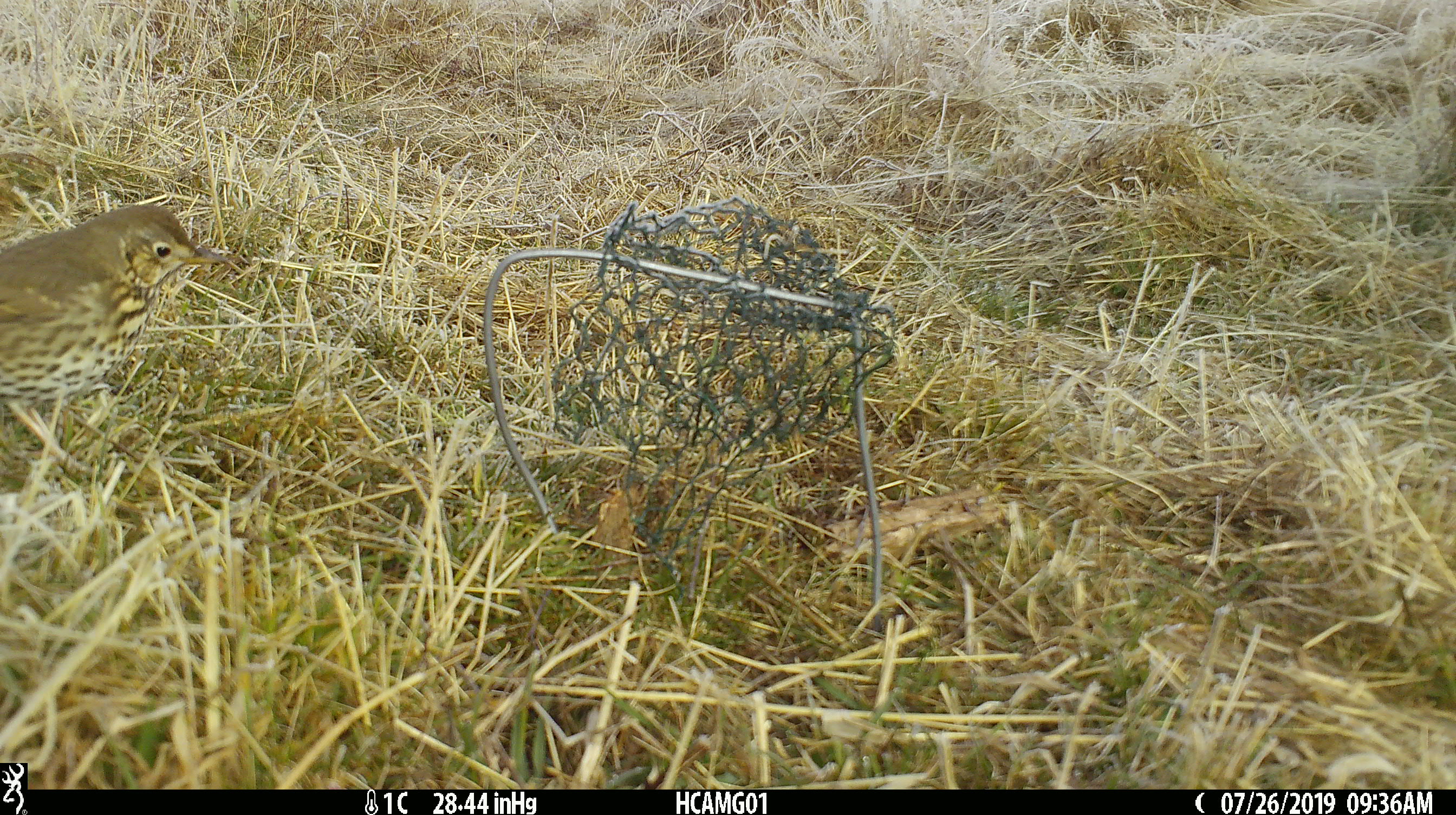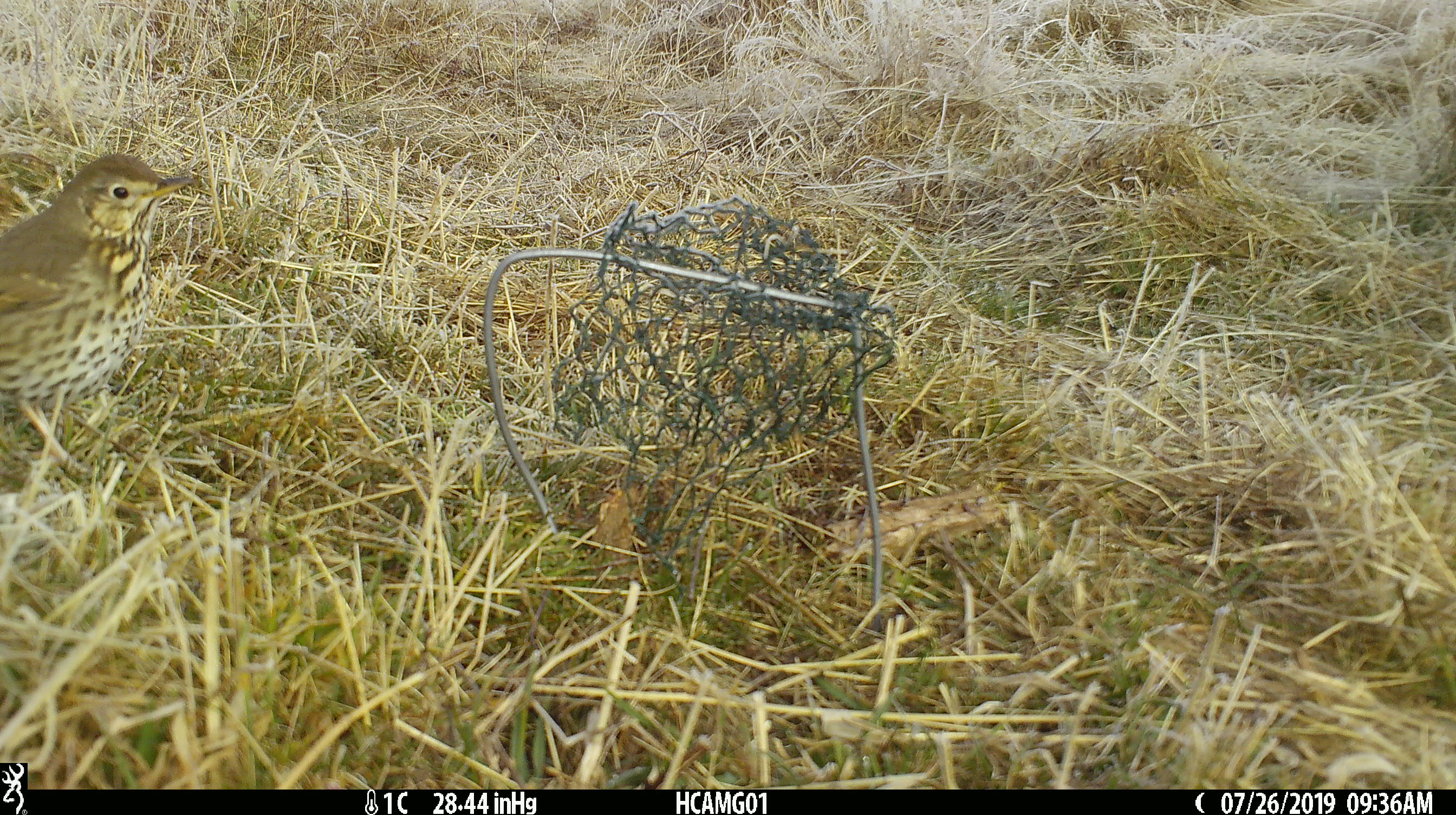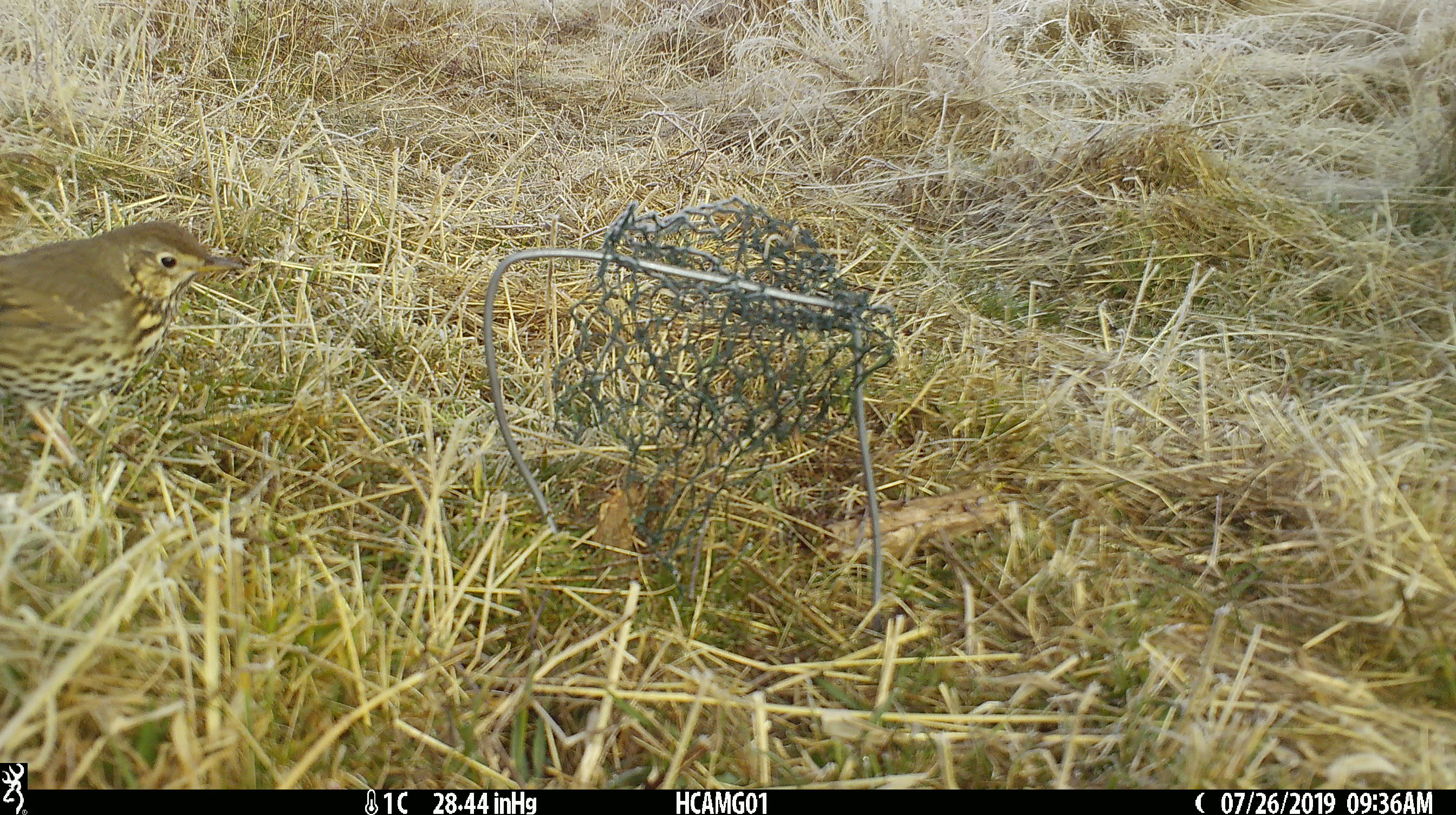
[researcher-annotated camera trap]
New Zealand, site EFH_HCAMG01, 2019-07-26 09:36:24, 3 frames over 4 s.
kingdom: Animalia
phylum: Chordata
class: Aves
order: Passeriformes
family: Turdidae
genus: Turdus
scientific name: Turdus philomelos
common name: song thrush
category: thrush